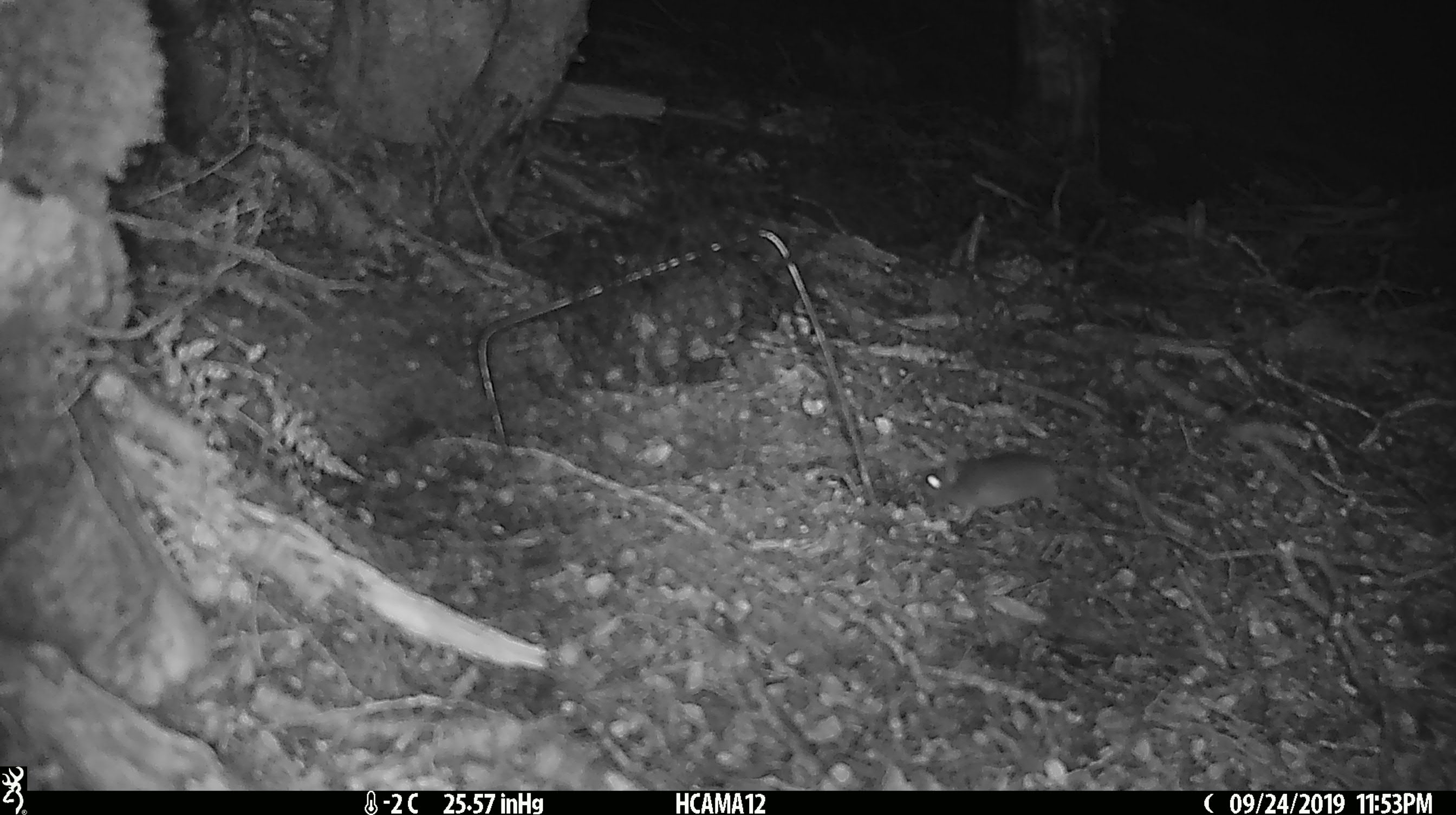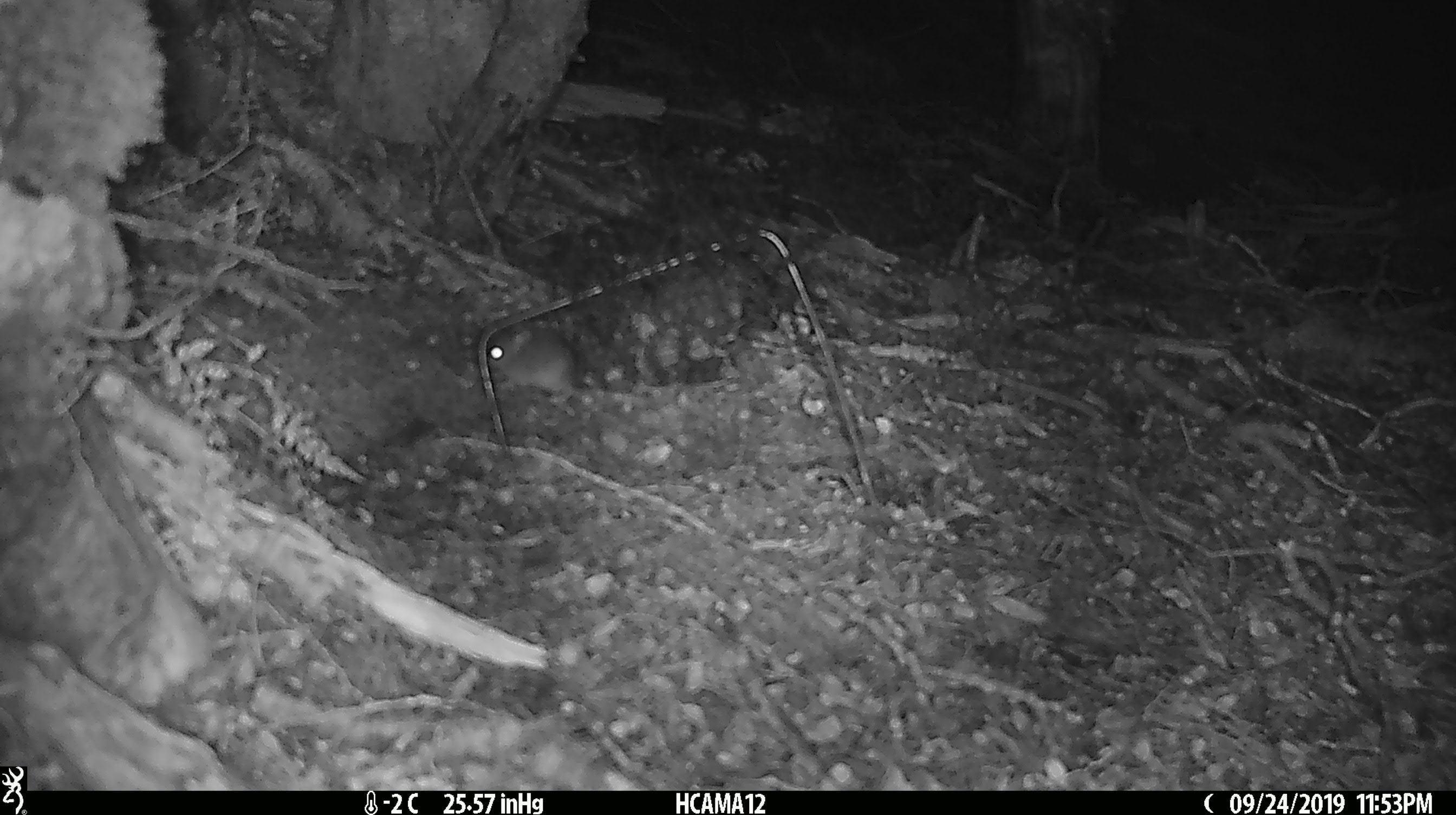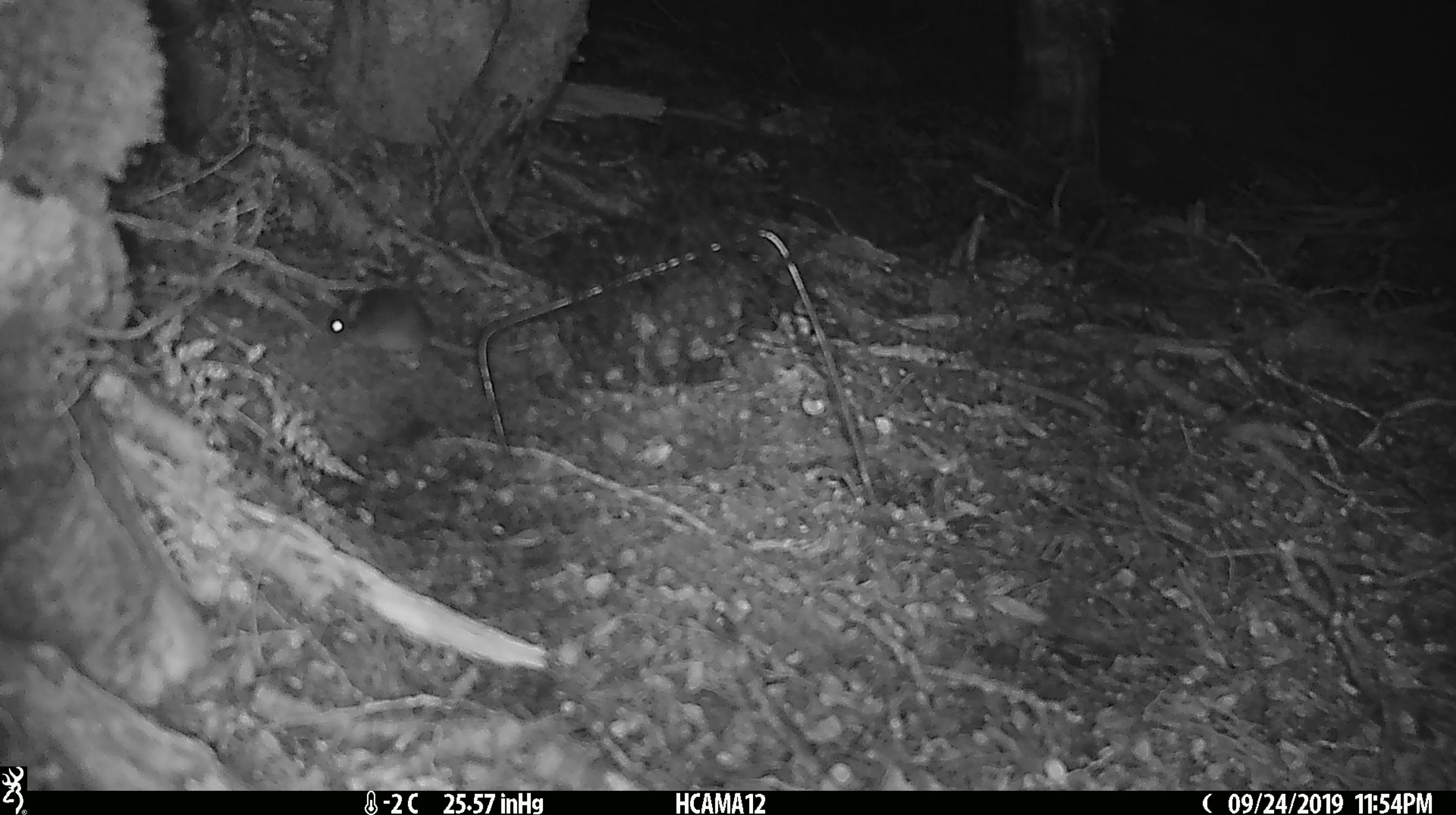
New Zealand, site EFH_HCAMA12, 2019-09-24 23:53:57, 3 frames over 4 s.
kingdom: Animalia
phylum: Chordata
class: Mammalia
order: Rodentia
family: Muridae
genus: Mus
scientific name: Mus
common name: mouse